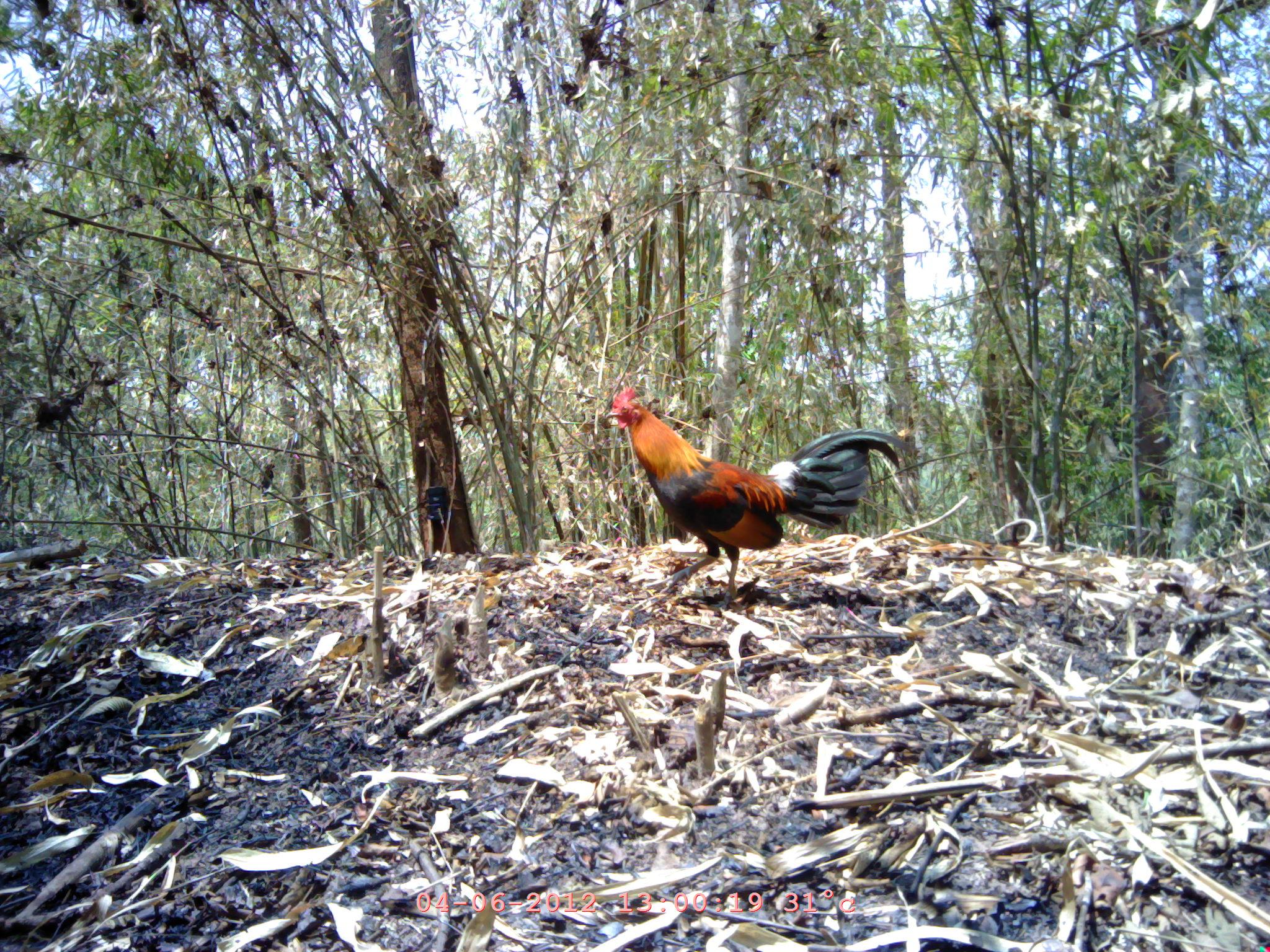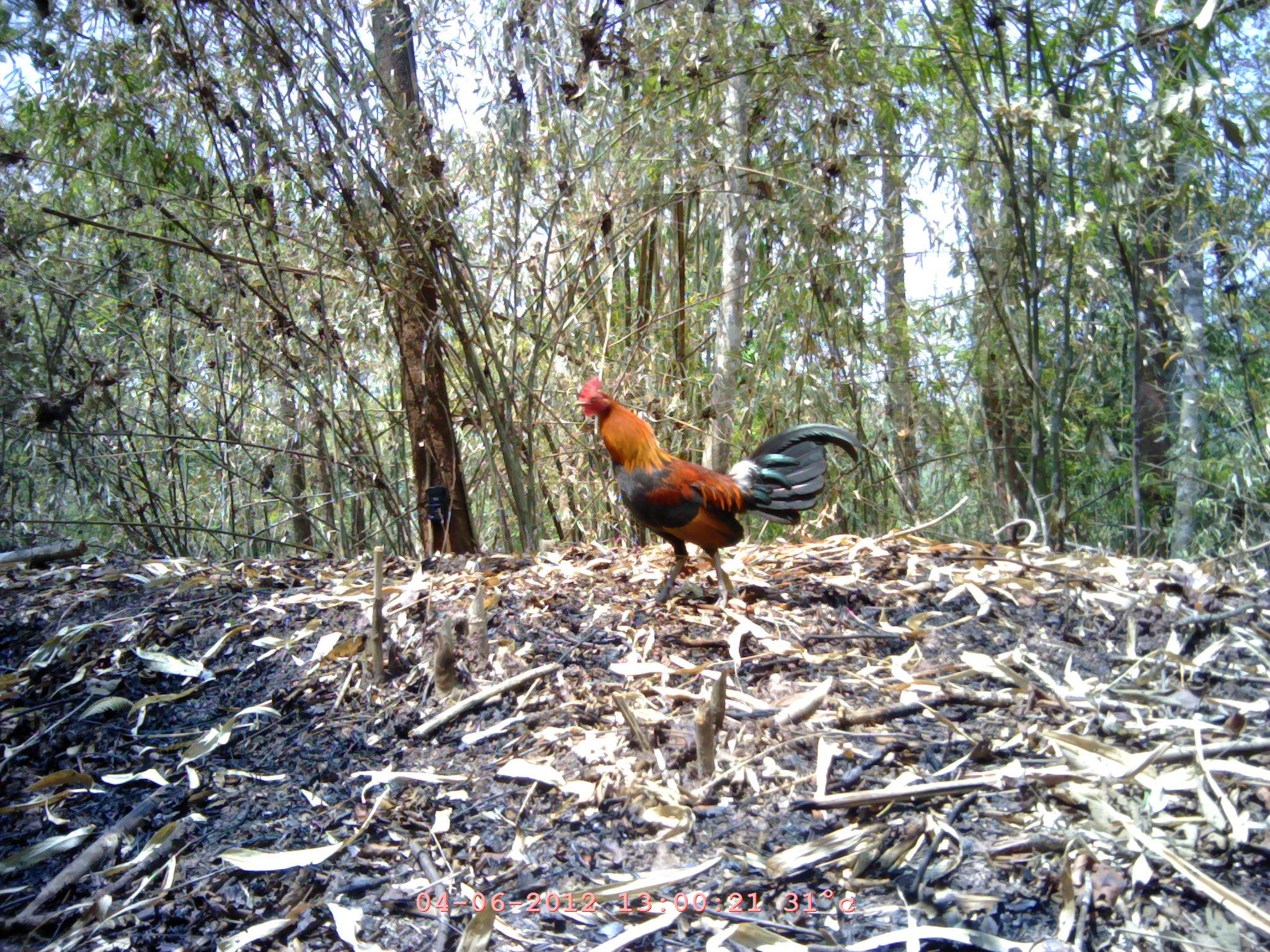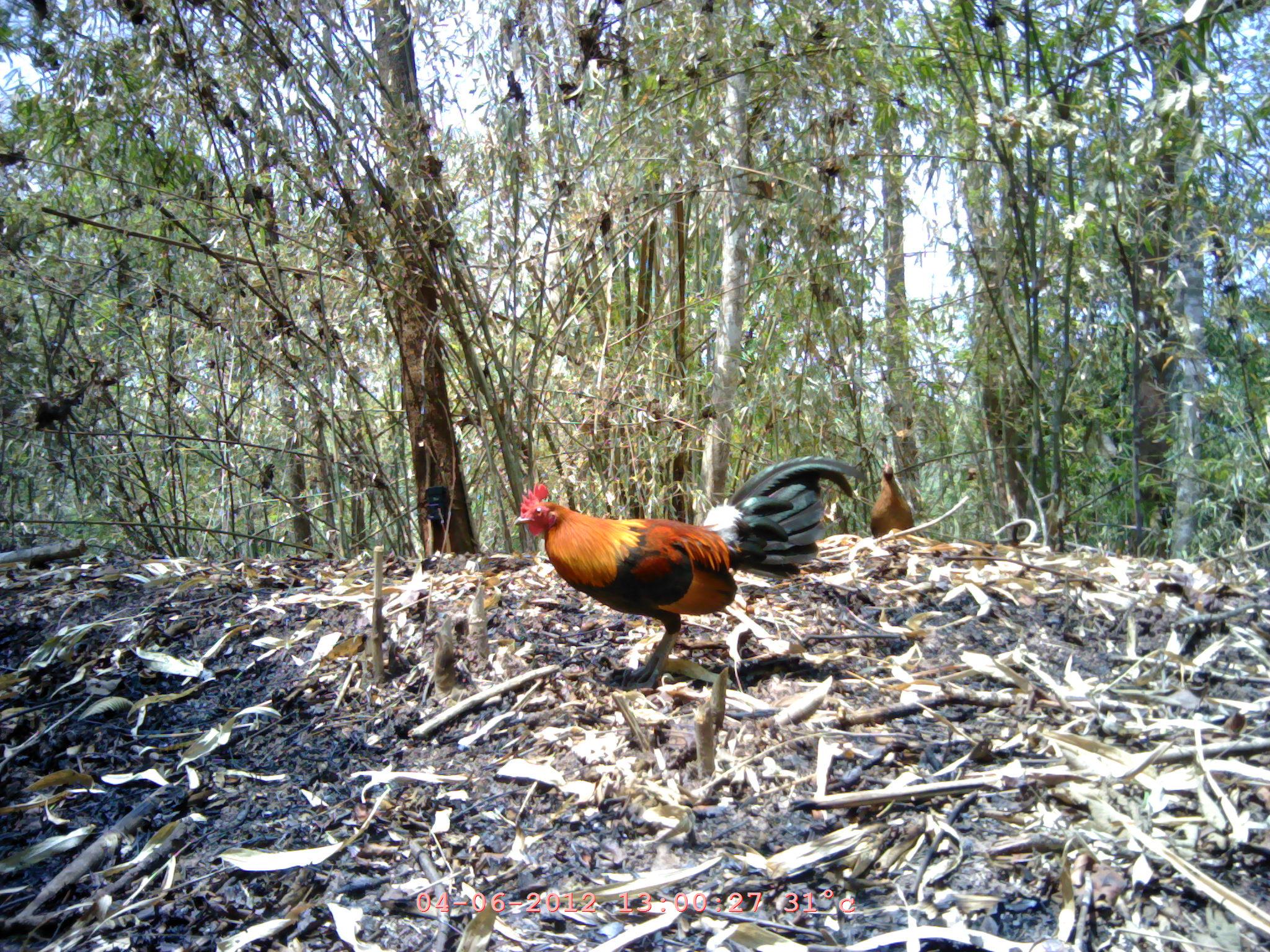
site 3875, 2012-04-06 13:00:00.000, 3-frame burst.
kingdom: Animalia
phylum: Chordata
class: Aves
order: Galliformes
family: Phasianidae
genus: Gallus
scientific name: Gallus gallus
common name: red junglefowl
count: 1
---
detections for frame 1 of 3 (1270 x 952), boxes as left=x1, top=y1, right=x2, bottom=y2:
gallus gallus: left=604, top=386, right=915, bottom=604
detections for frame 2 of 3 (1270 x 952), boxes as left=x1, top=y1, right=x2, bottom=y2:
gallus gallus: left=567, top=374, right=868, bottom=610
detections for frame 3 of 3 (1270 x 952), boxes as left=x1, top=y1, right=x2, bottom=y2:
gallus gallus: left=508, top=453, right=876, bottom=691; left=869, top=462, right=916, bottom=545